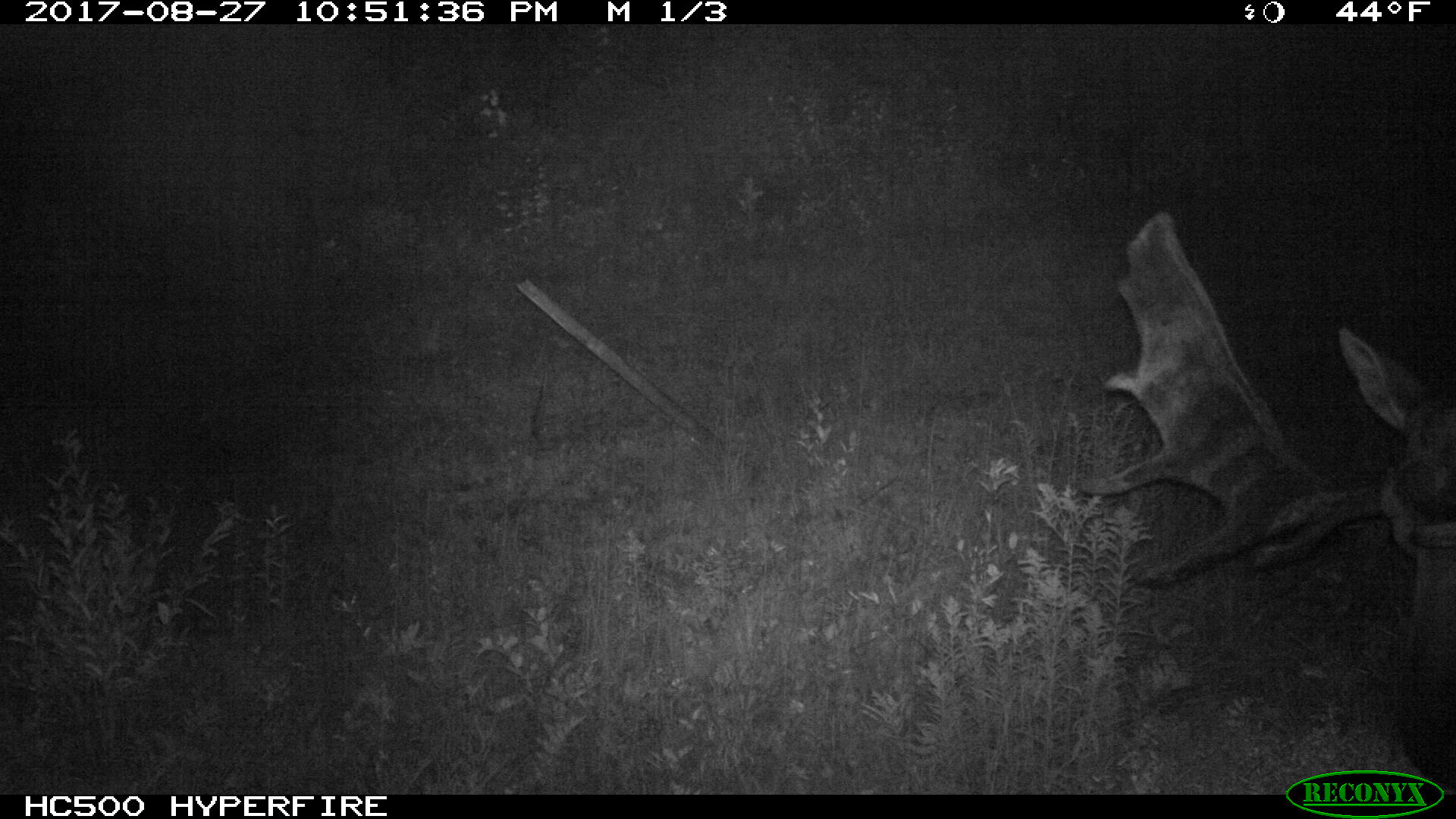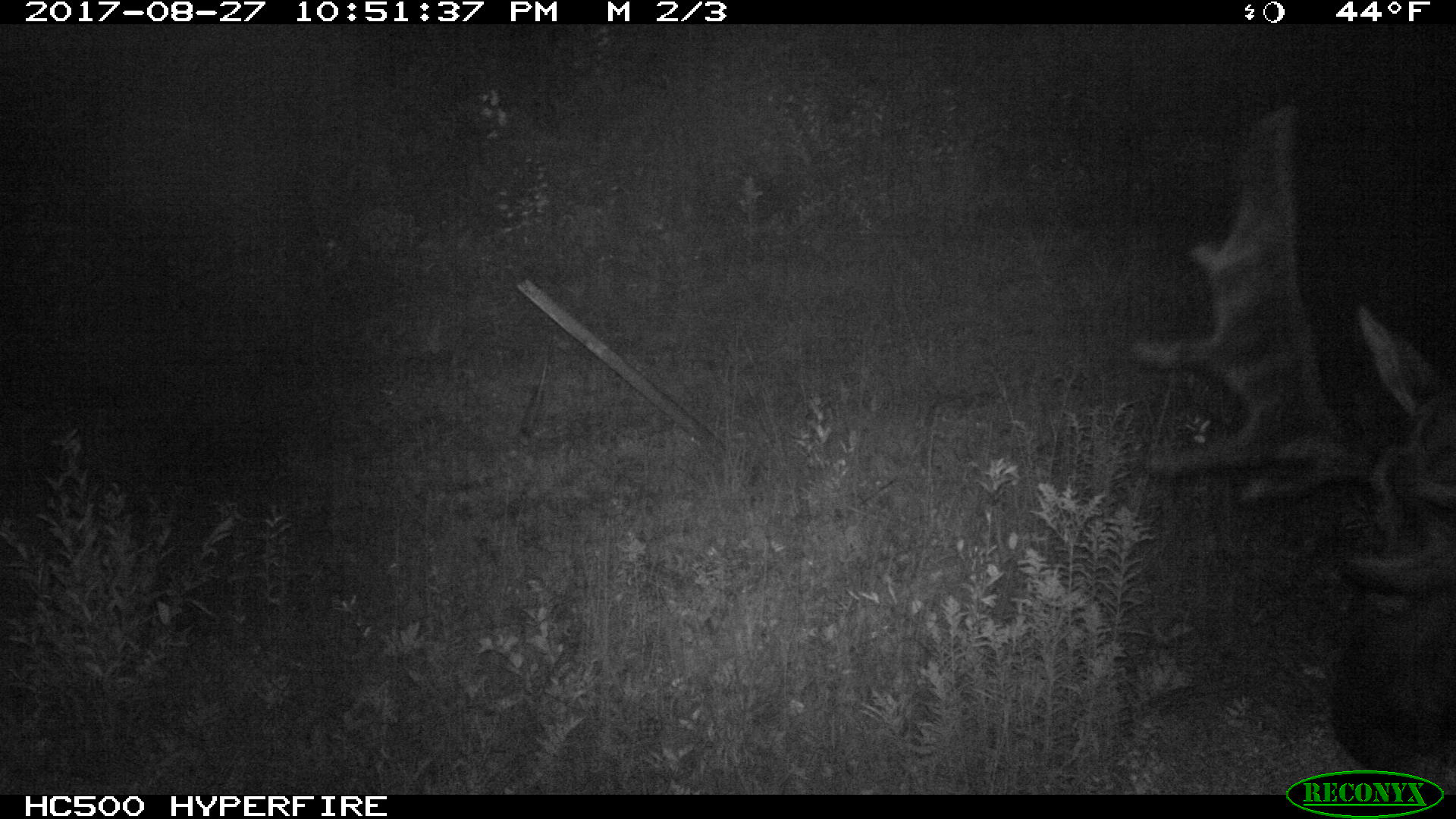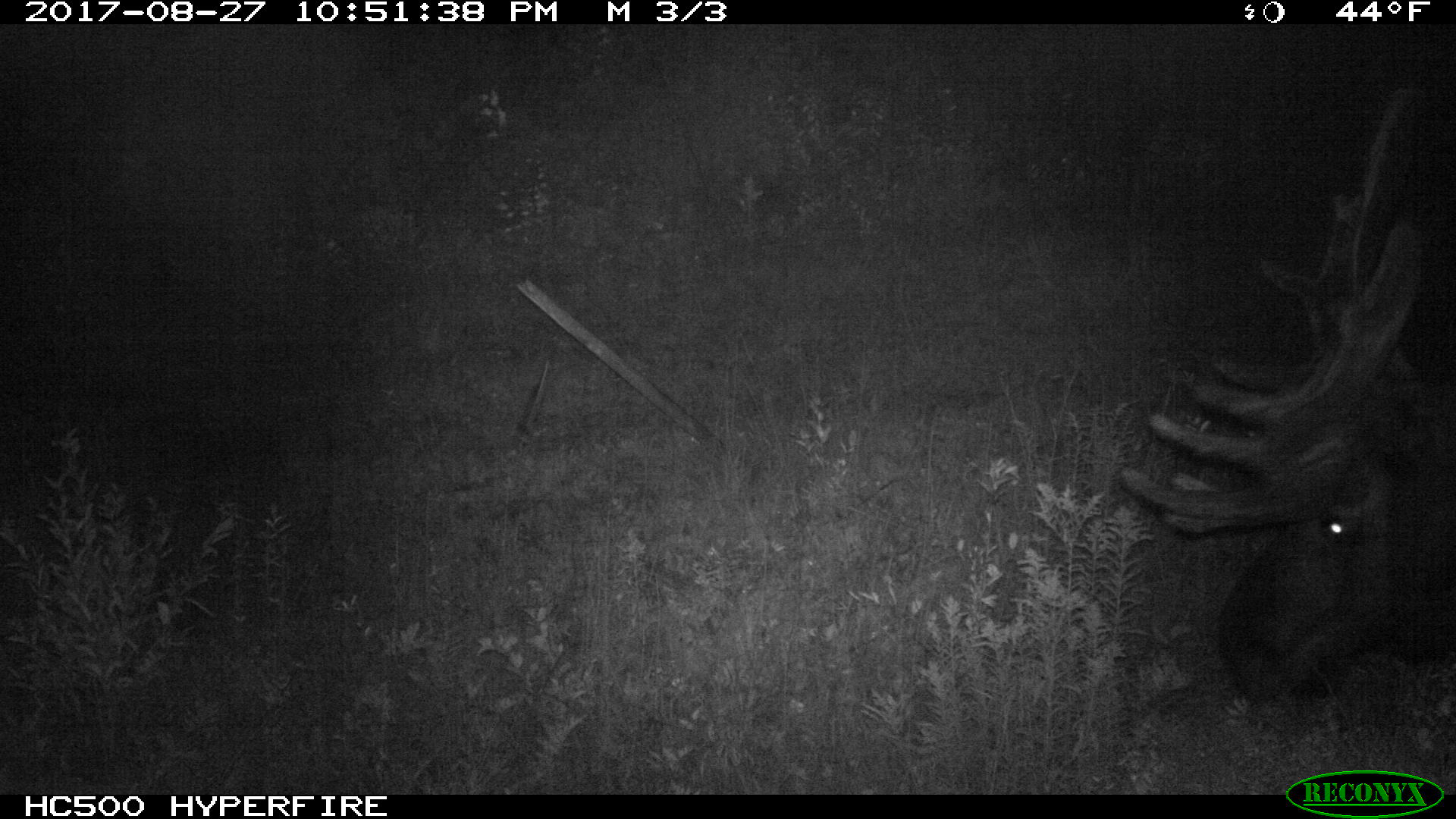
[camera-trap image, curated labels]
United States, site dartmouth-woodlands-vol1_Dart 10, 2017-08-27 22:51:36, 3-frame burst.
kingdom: Animalia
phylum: Chordata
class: Mammalia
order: Artiodactyla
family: Cervidae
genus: Alces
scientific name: Alces alces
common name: moose